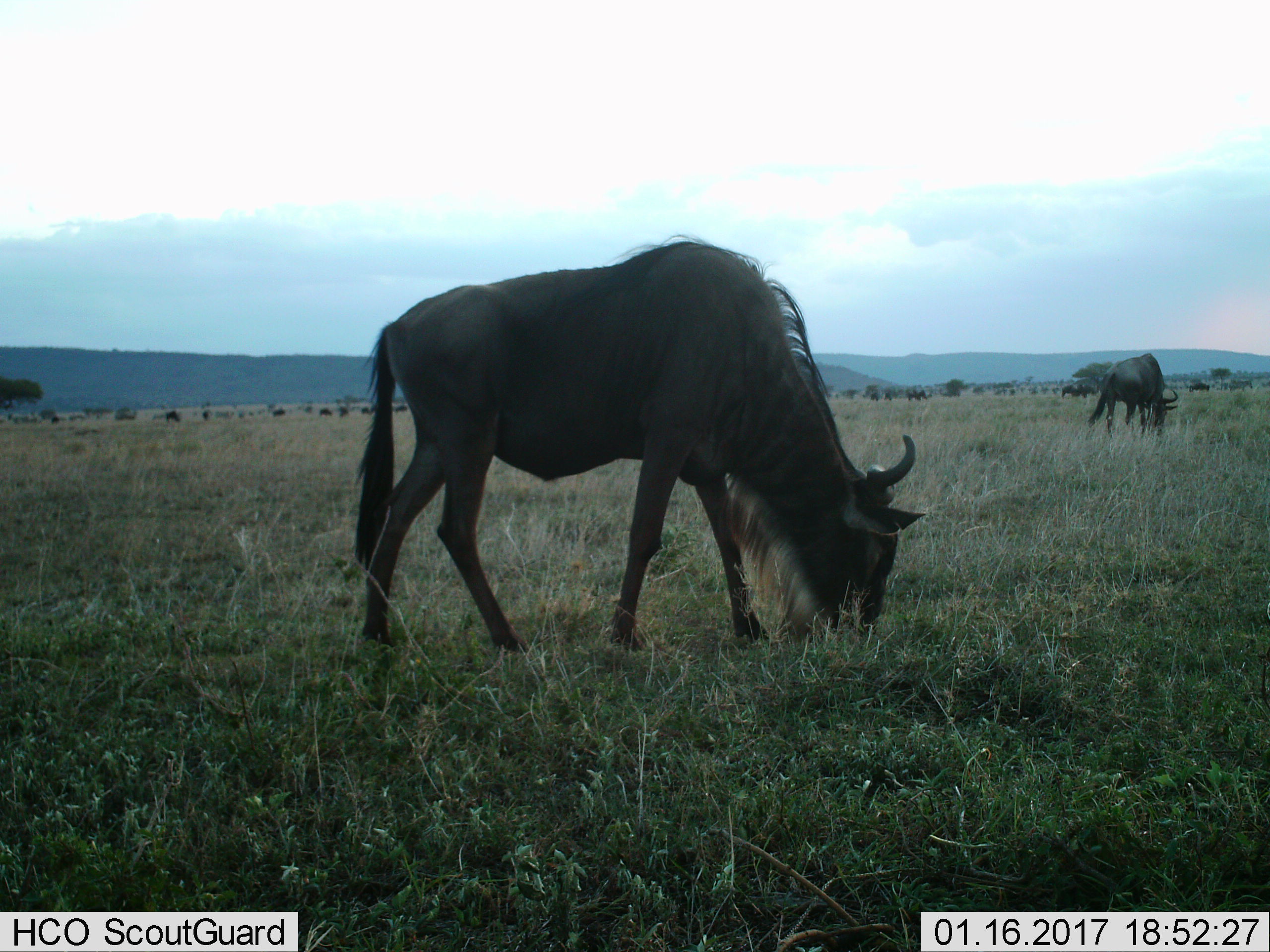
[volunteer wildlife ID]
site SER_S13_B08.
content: unidentified animal